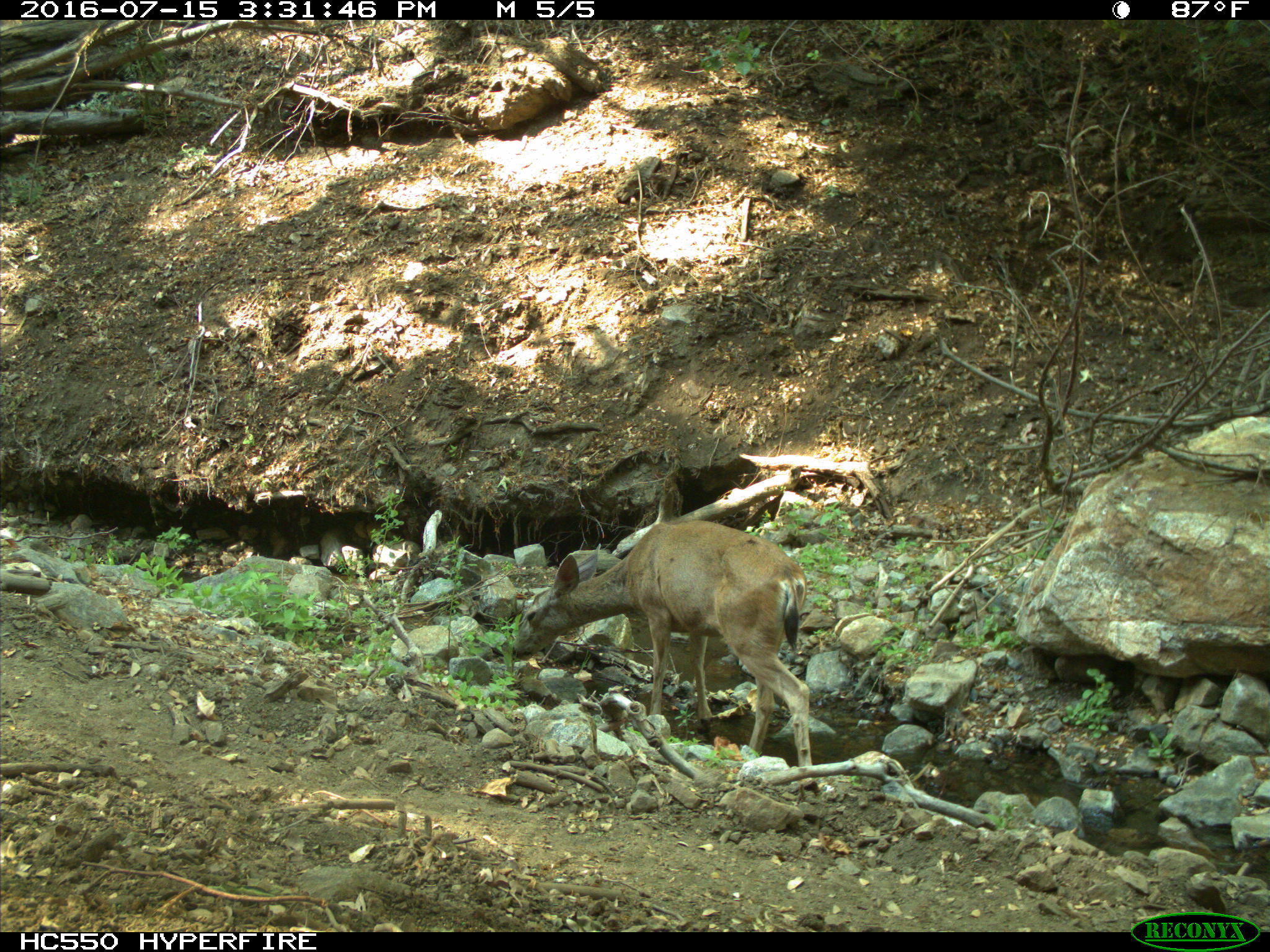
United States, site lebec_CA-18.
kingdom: Animalia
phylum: Chordata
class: Mammalia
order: Artiodactyla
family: Cervidae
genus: Odocoileus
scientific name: Odocoileus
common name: deer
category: unidentified deer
Unidentified deer (deer) (Odocoileus).